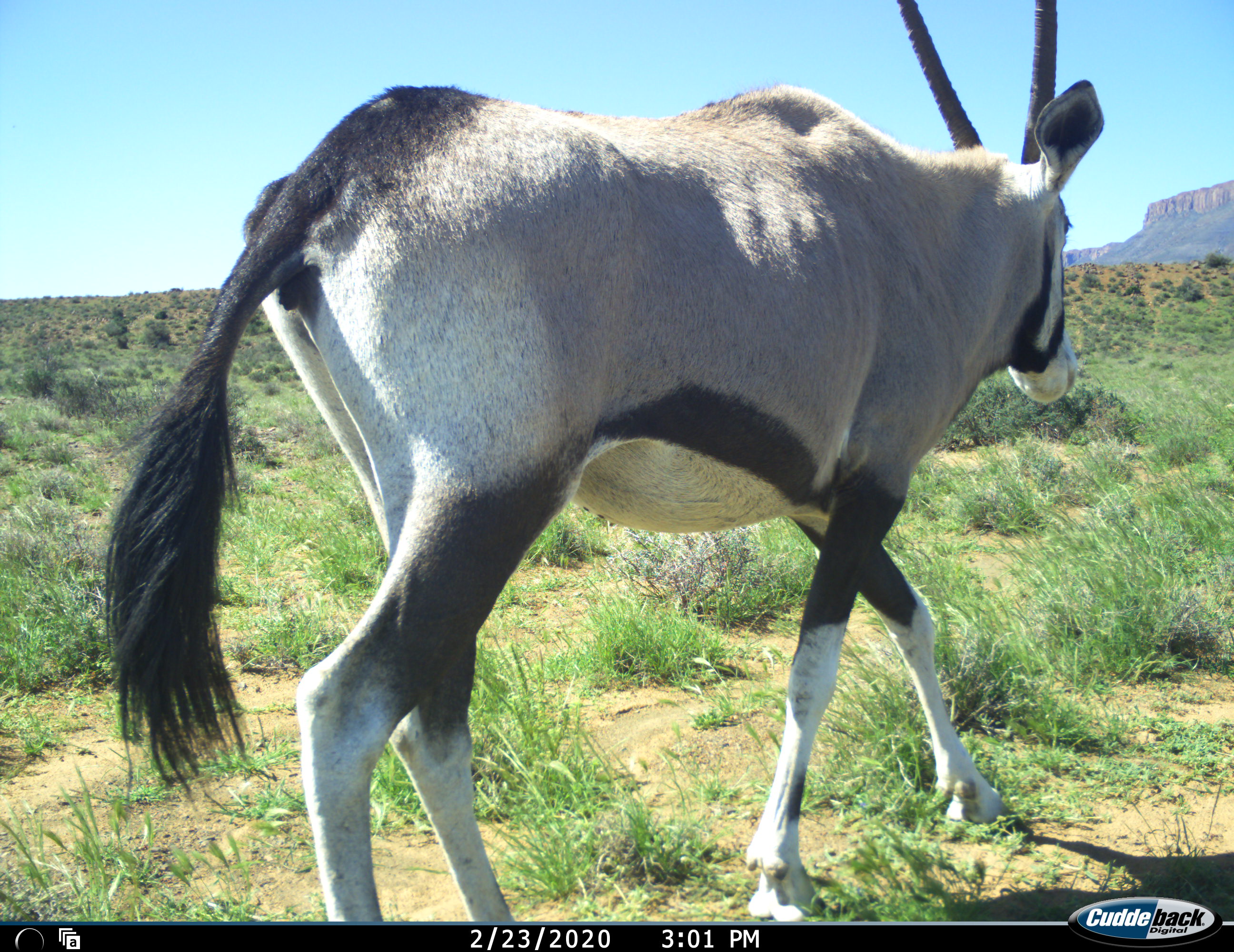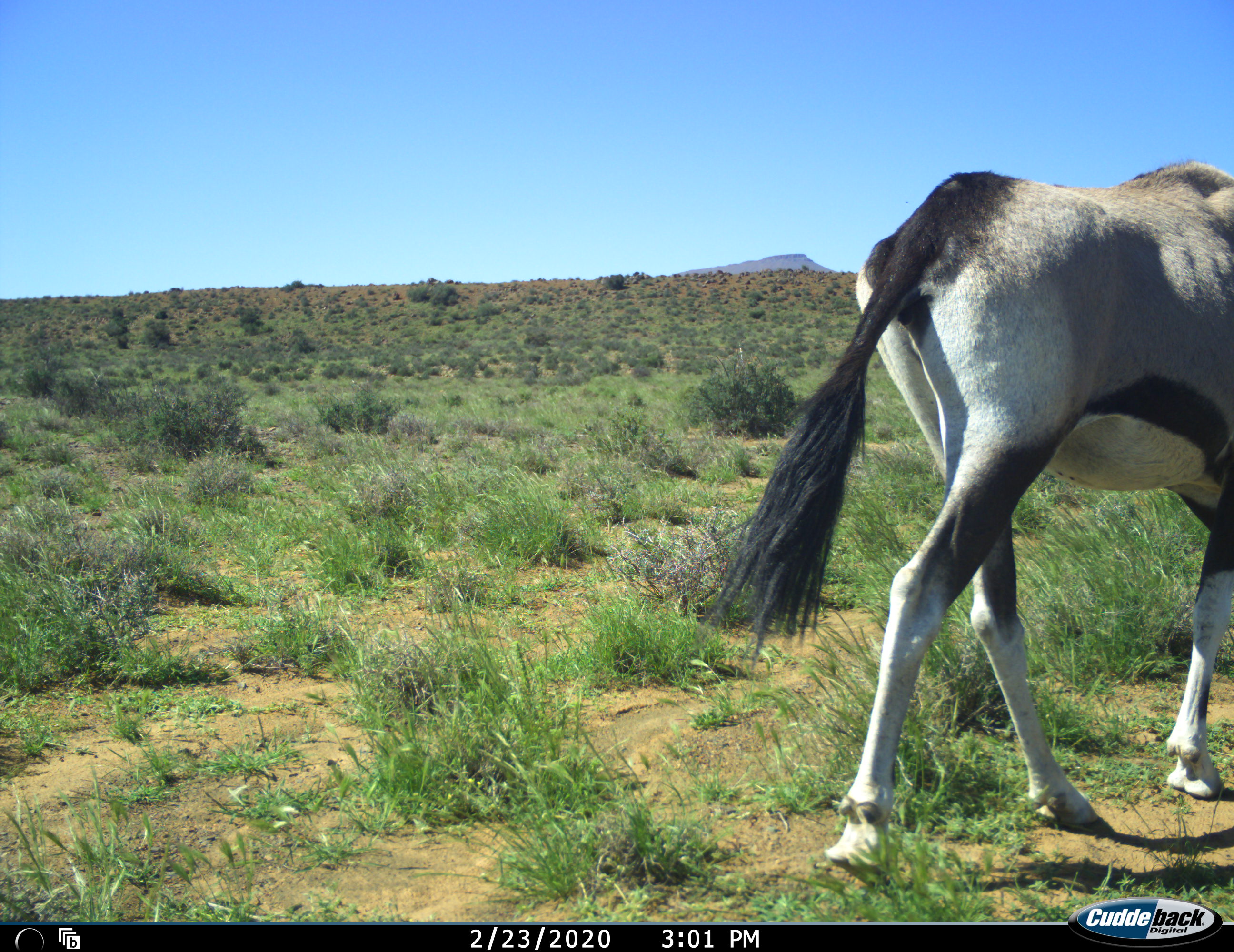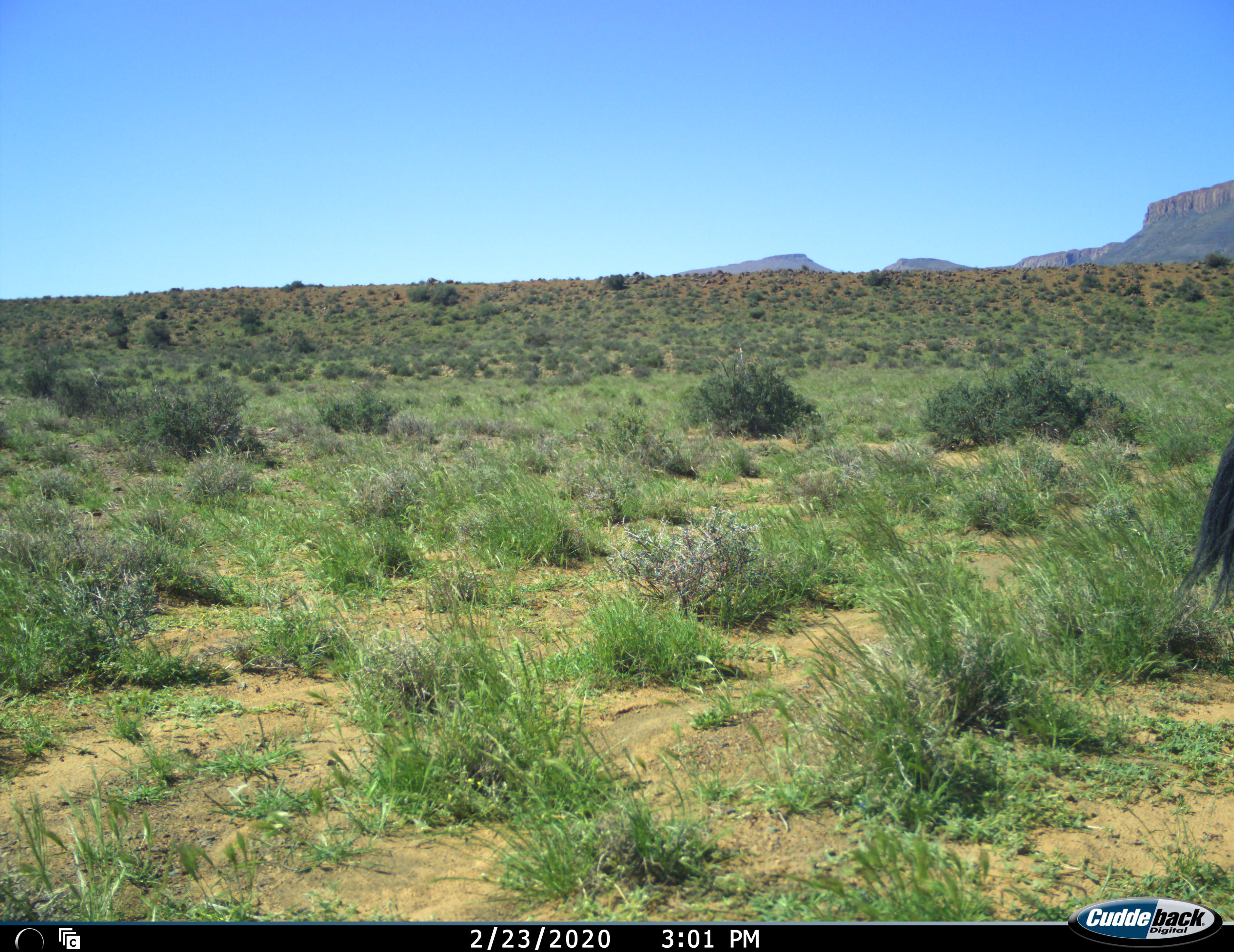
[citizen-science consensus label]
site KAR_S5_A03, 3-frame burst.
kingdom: Animalia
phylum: Chordata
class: Mammalia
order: Artiodactyla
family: Bovidae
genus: Oryx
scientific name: Oryx gazella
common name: gemsbok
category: oryx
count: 1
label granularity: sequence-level